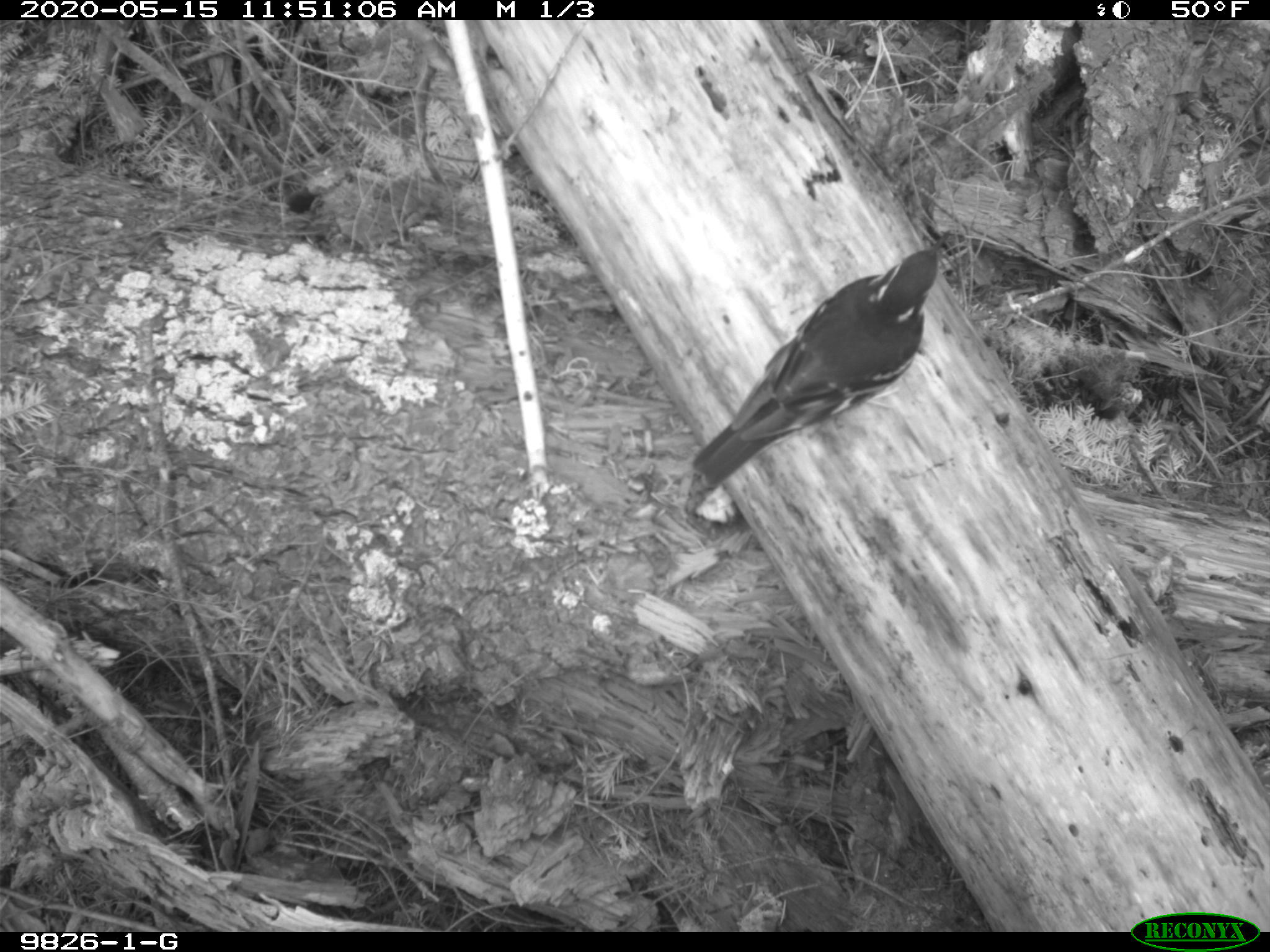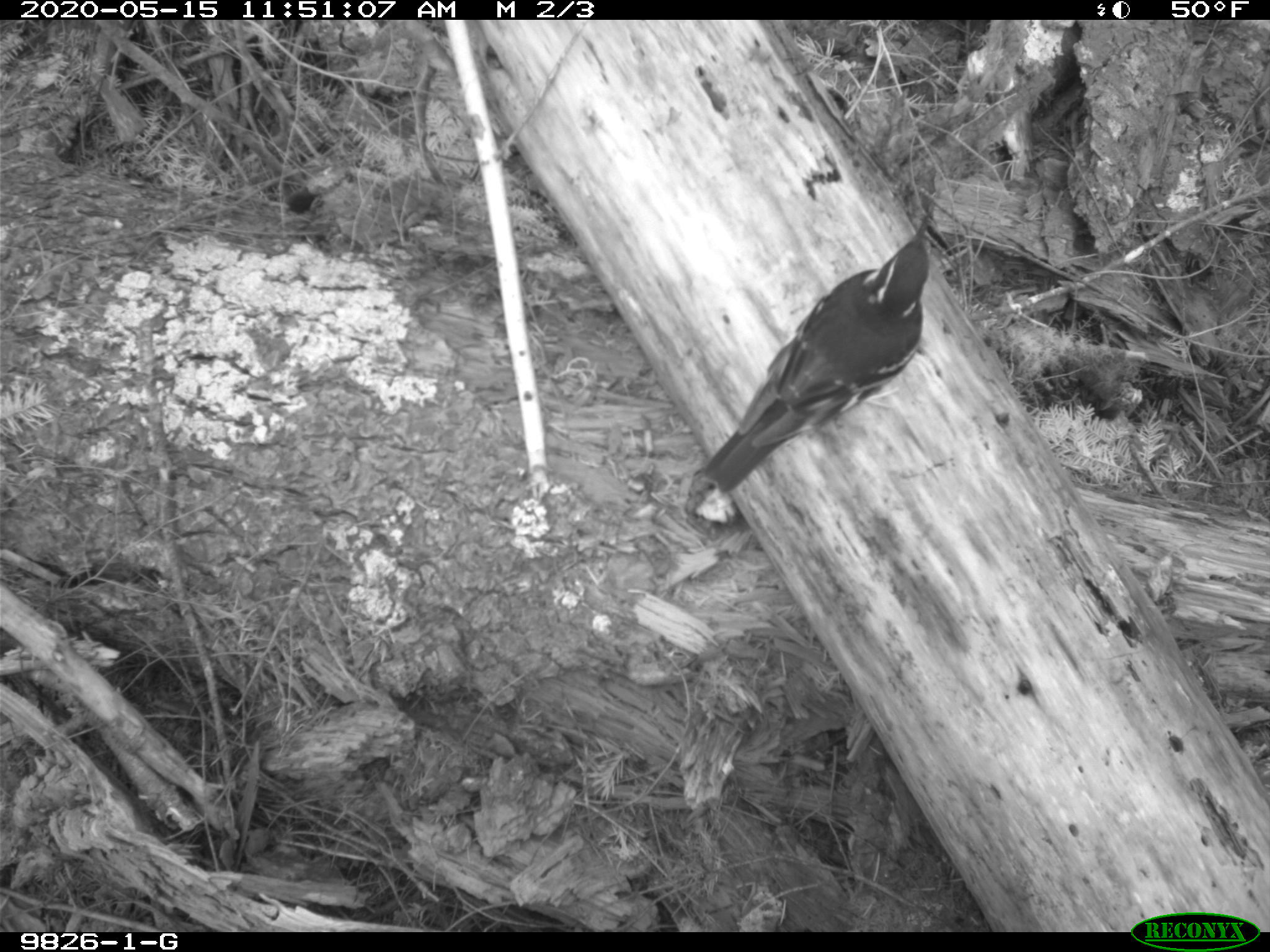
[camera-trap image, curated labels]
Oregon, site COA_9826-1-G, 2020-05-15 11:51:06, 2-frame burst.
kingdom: Animalia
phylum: Chordata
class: Aves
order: Passeriformes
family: Turdidae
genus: Ixoreus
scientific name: Ixoreus naevius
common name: varied thrush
Varied thrush (Ixoreus naevius).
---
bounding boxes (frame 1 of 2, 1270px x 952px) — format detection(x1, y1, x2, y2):
varied thrush: detection(693, 240, 946, 484)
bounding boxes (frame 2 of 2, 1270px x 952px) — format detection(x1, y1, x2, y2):
varied thrush: detection(711, 219, 936, 487)